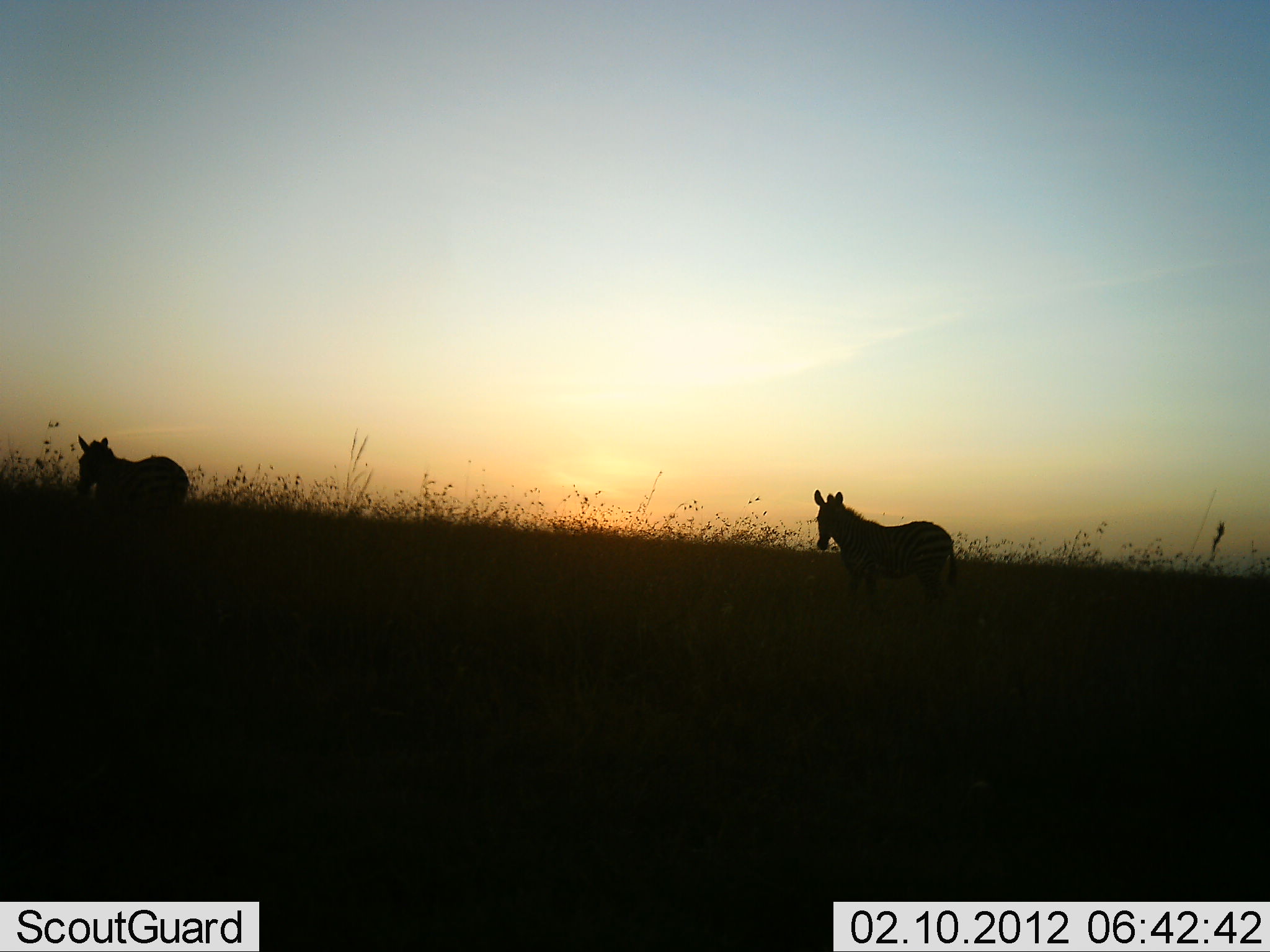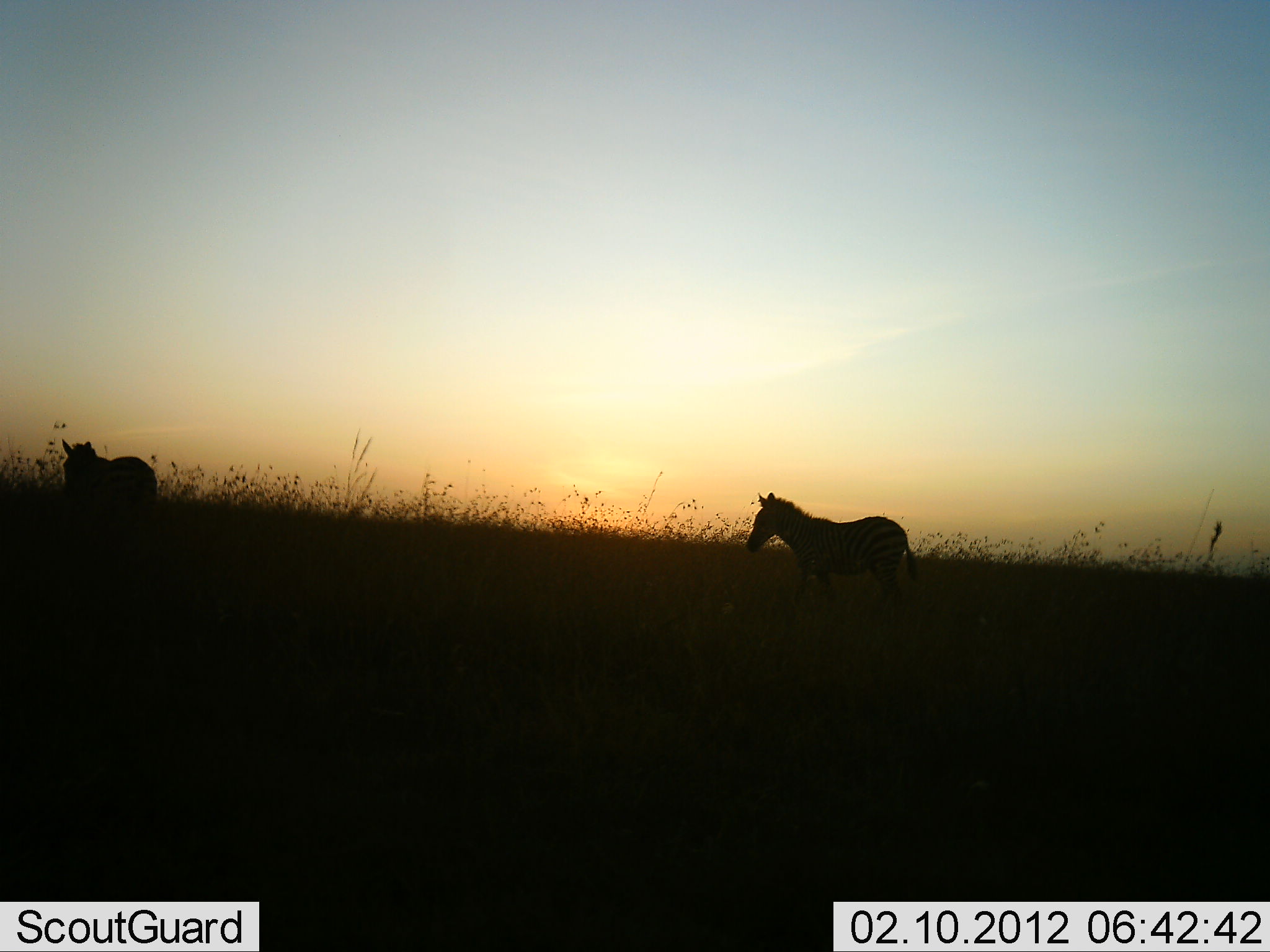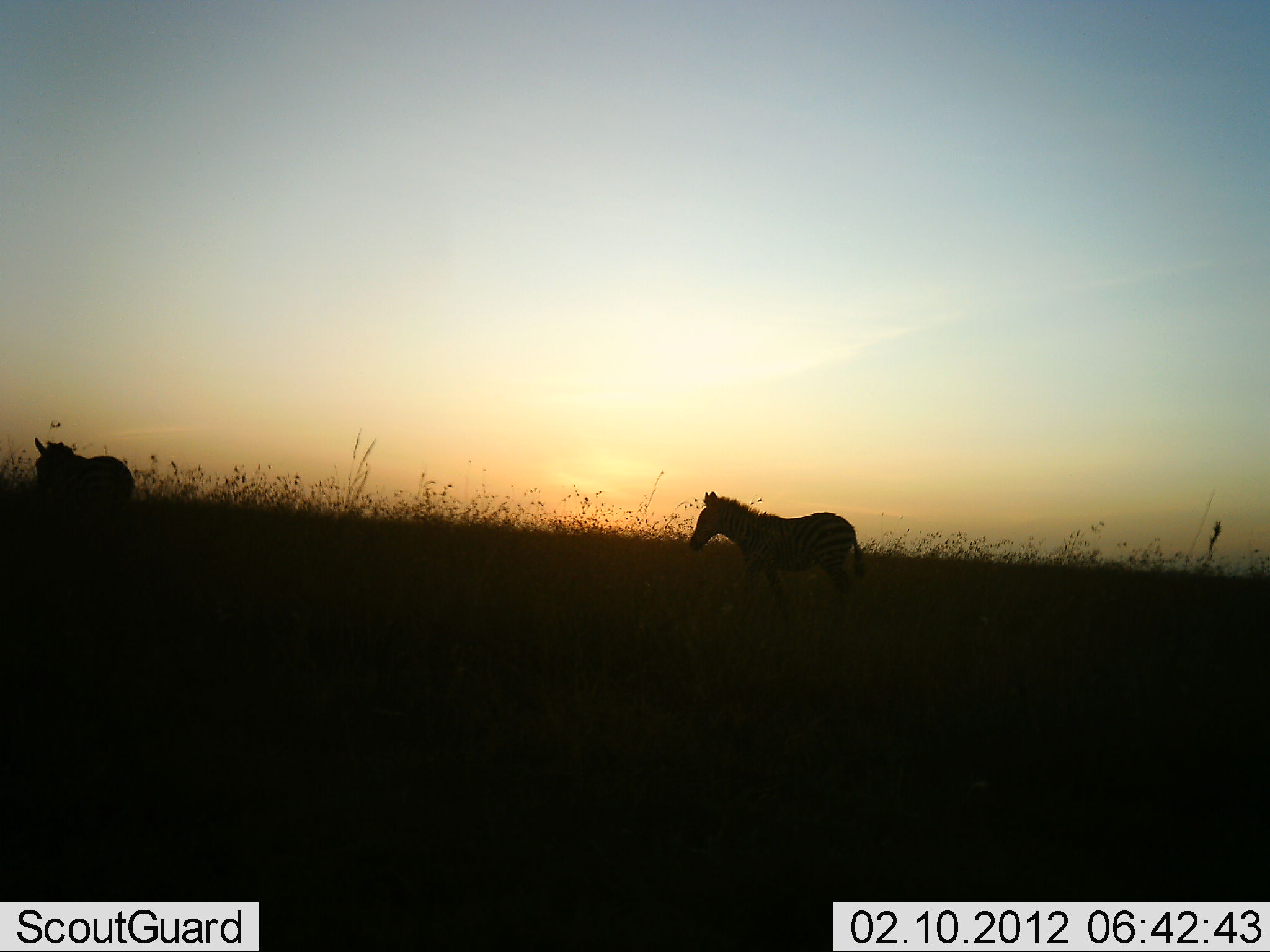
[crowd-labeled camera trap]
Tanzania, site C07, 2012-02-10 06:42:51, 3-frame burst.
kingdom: Animalia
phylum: Chordata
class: Mammalia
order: Perissodactyla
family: Equidae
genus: Equus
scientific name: Equus quagga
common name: plains zebra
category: zebra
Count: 2.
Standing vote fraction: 8%.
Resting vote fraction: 0%.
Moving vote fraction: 100%.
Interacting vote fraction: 0%.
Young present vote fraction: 8%.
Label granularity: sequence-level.